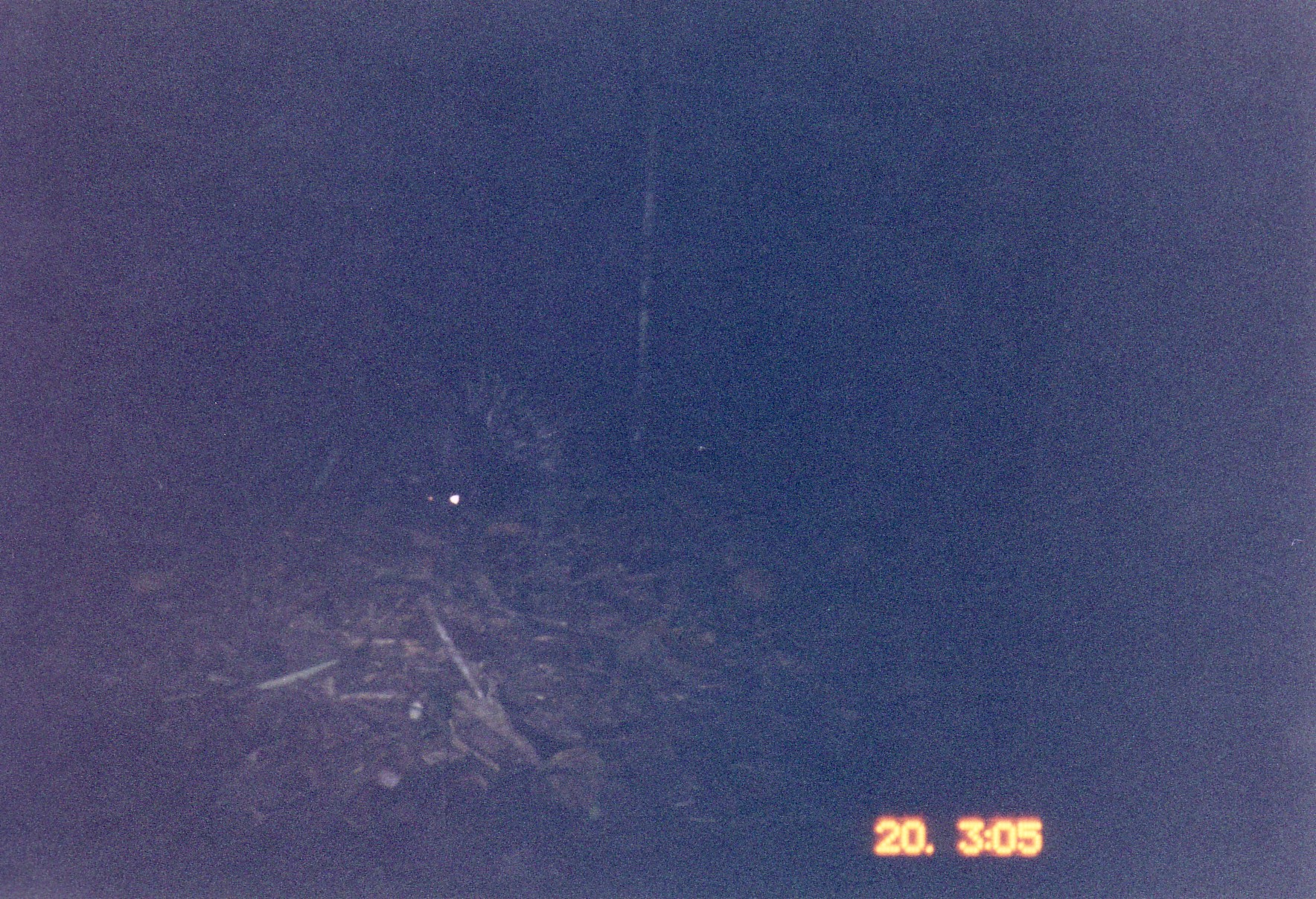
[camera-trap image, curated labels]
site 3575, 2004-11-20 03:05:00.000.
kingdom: Animalia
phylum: Chordata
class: Mammalia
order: Rodentia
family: Hystricidae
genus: Hystrix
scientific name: Hystrix brachyura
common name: east asian porcupine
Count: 1.